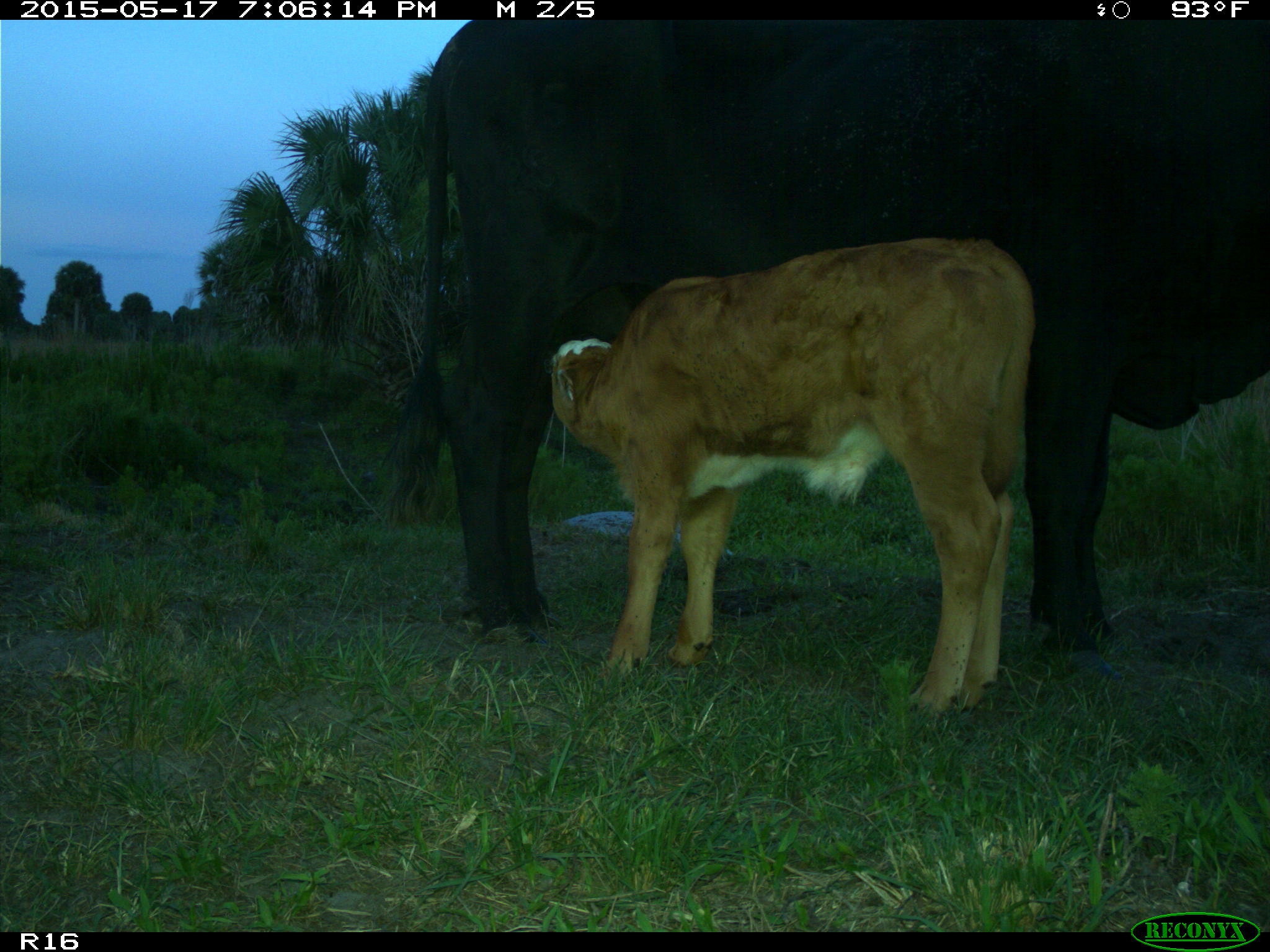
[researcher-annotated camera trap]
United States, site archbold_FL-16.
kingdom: Animalia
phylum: Chordata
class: Mammalia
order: Artiodactyla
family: Bovidae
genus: Bos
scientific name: Bos taurus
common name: domestic cow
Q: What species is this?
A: Bos taurus (domestic cow).